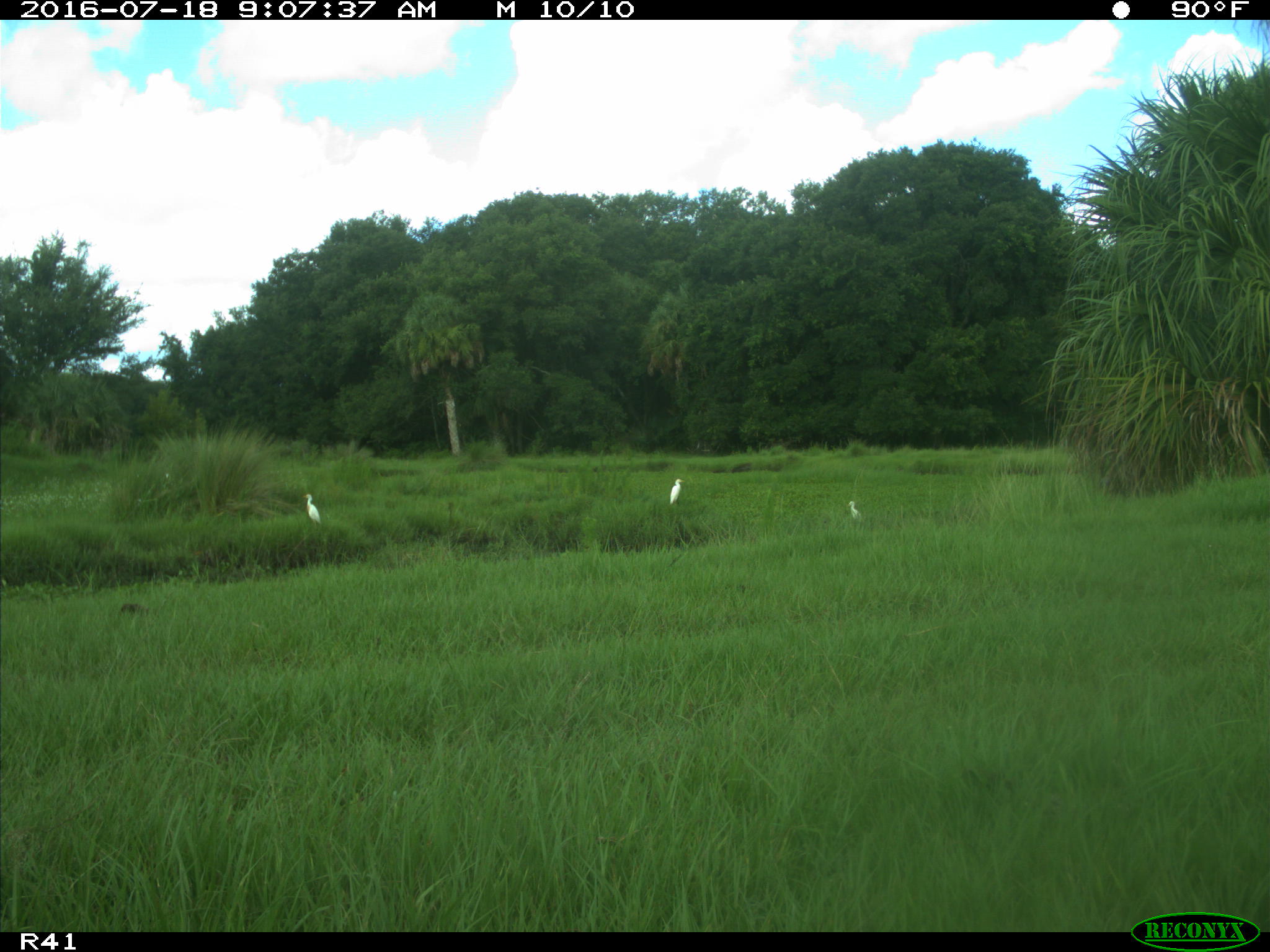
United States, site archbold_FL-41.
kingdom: Animalia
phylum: Chordata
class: Aves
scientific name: Aves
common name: birds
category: unidentified bird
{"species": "unidentified bird (birds) (Aves)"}